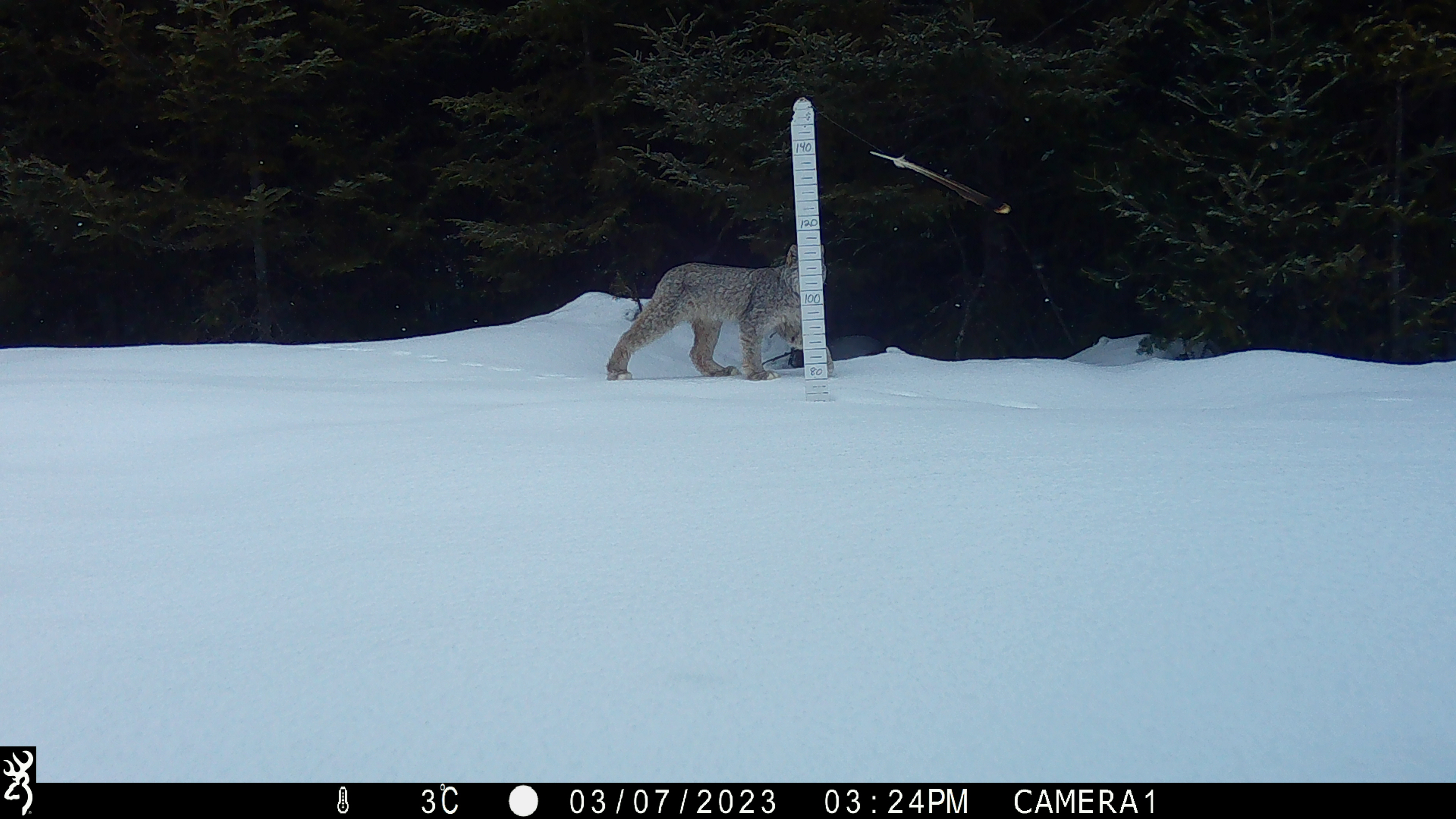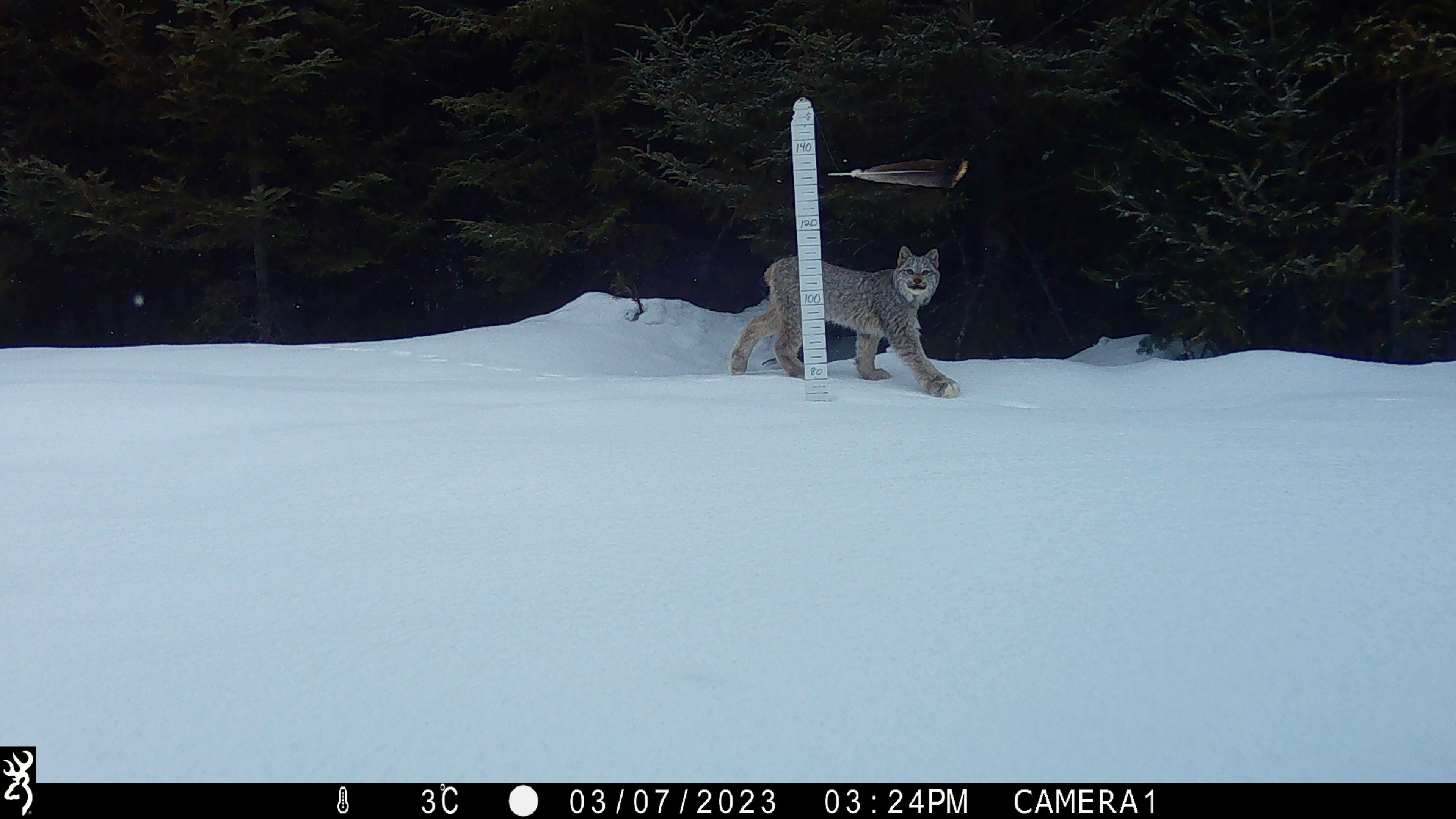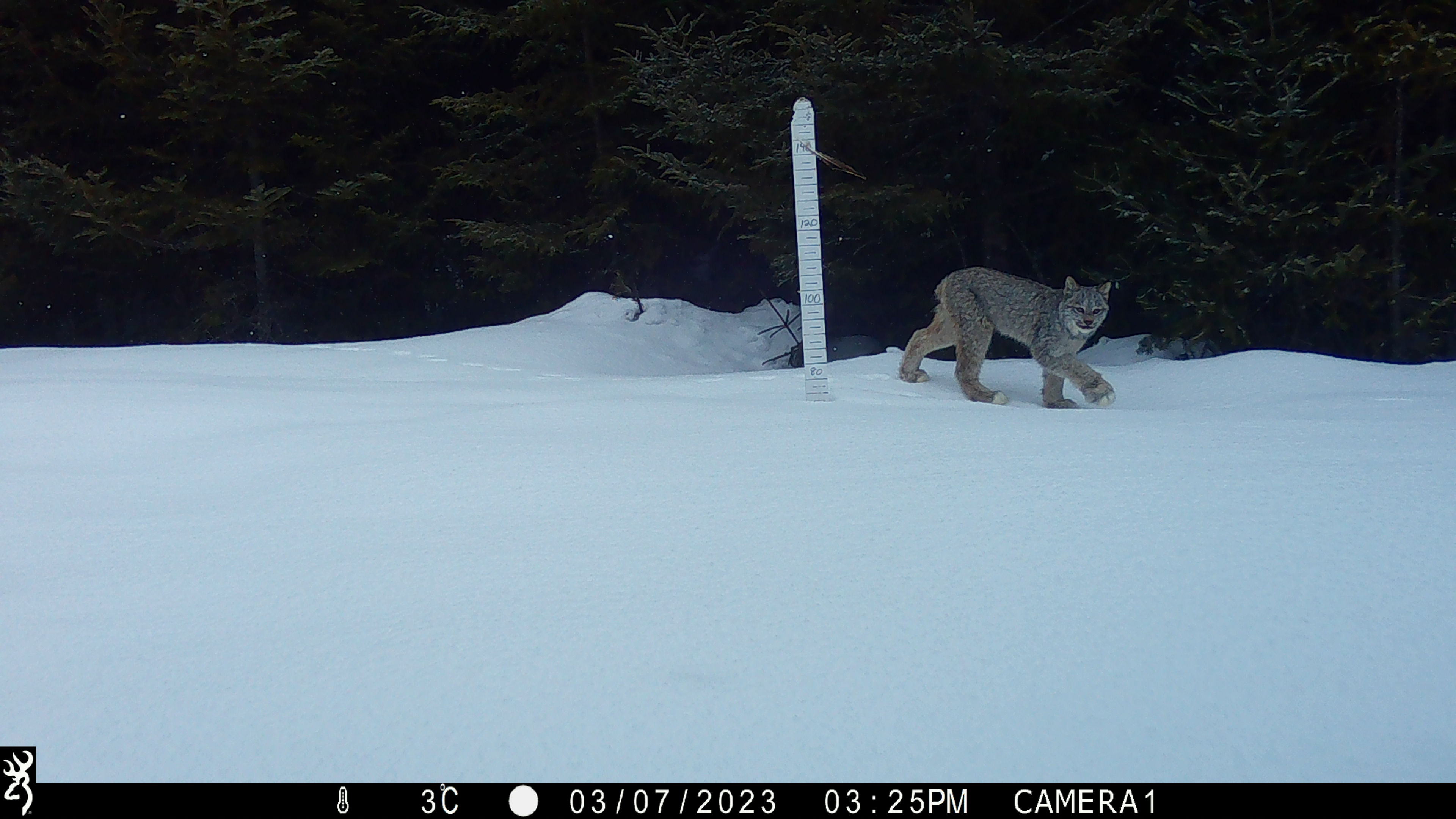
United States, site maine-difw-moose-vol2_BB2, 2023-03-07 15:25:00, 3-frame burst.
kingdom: Animalia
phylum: Chordata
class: Mammalia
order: Carnivora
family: Felidae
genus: Lynx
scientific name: Lynx canadensis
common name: canada lynx